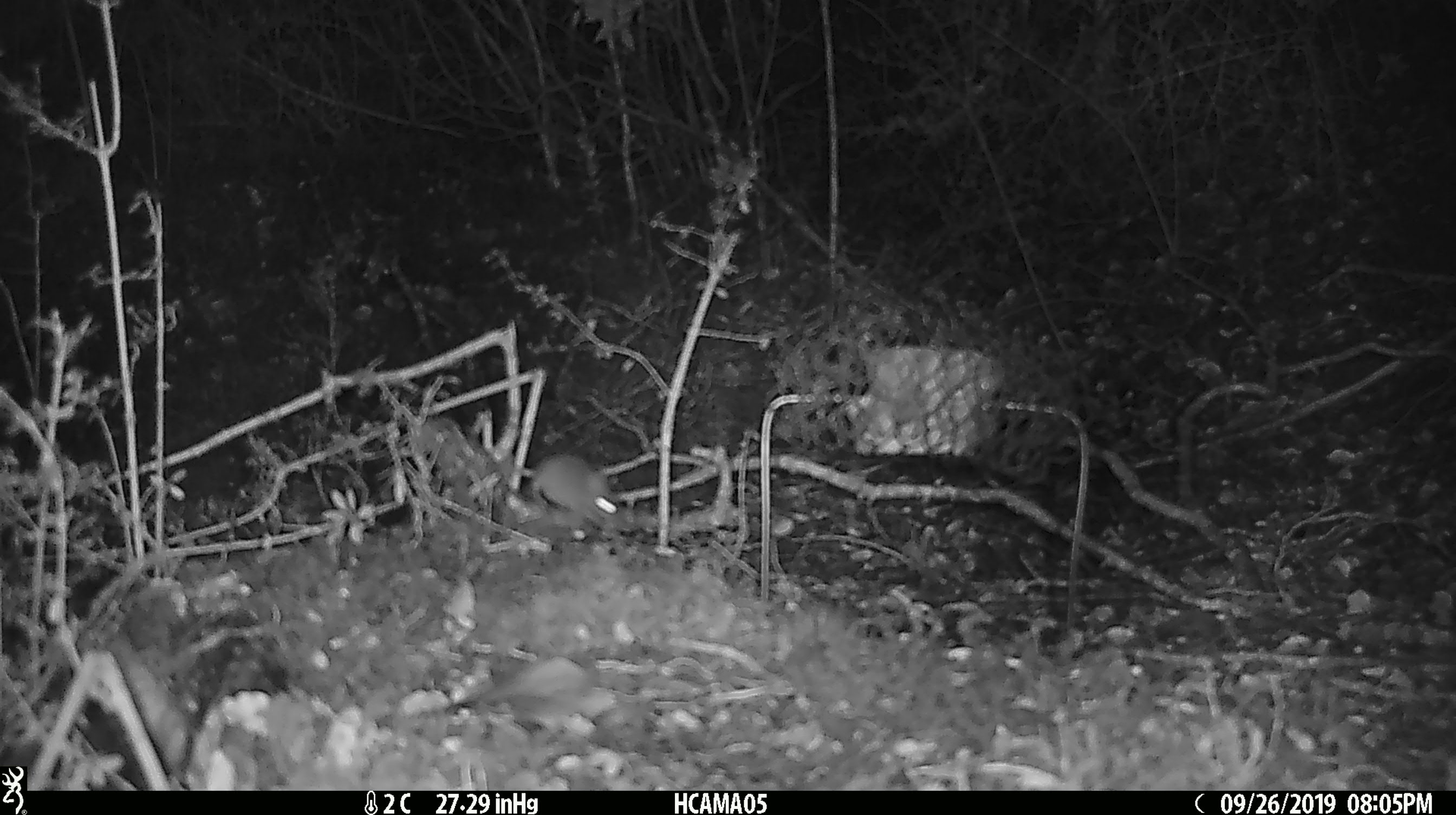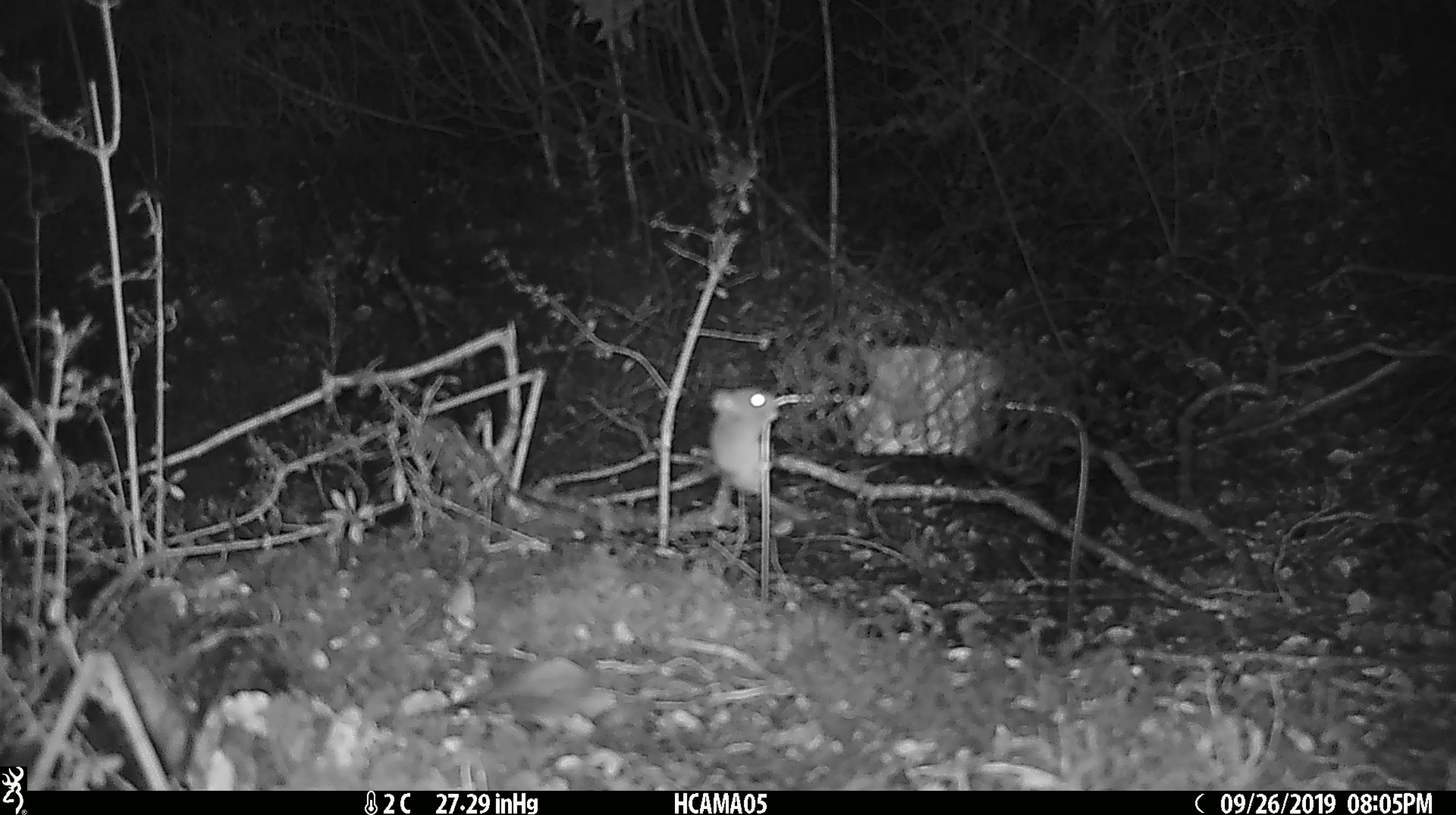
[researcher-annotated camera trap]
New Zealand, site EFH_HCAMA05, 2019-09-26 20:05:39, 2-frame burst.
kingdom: Animalia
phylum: Chordata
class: Mammalia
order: Rodentia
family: Muridae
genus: Mus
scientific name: Mus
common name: mouse